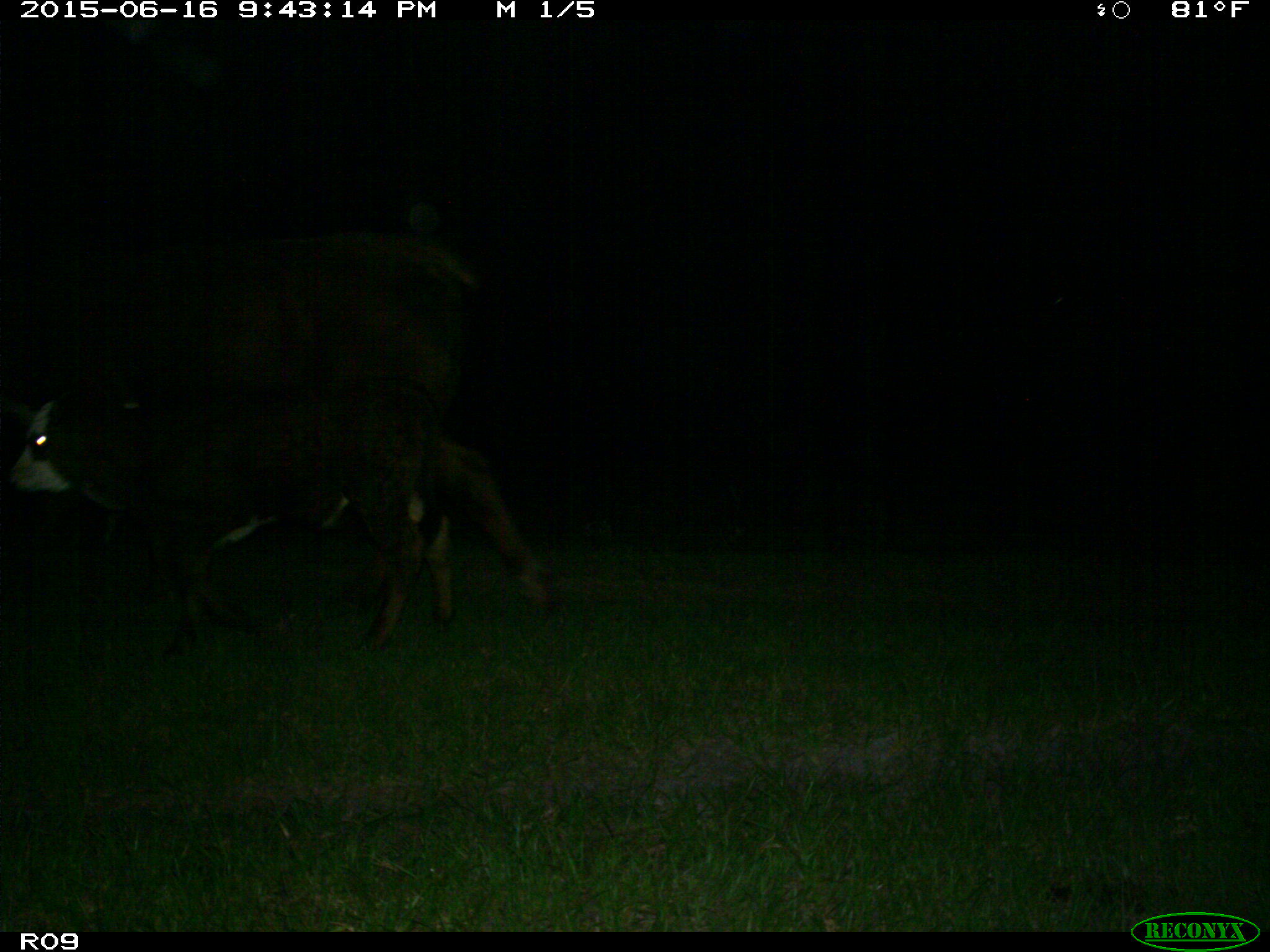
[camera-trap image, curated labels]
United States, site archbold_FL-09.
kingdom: Animalia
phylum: Chordata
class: Mammalia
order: Artiodactyla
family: Bovidae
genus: Bos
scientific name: Bos taurus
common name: domestic cow